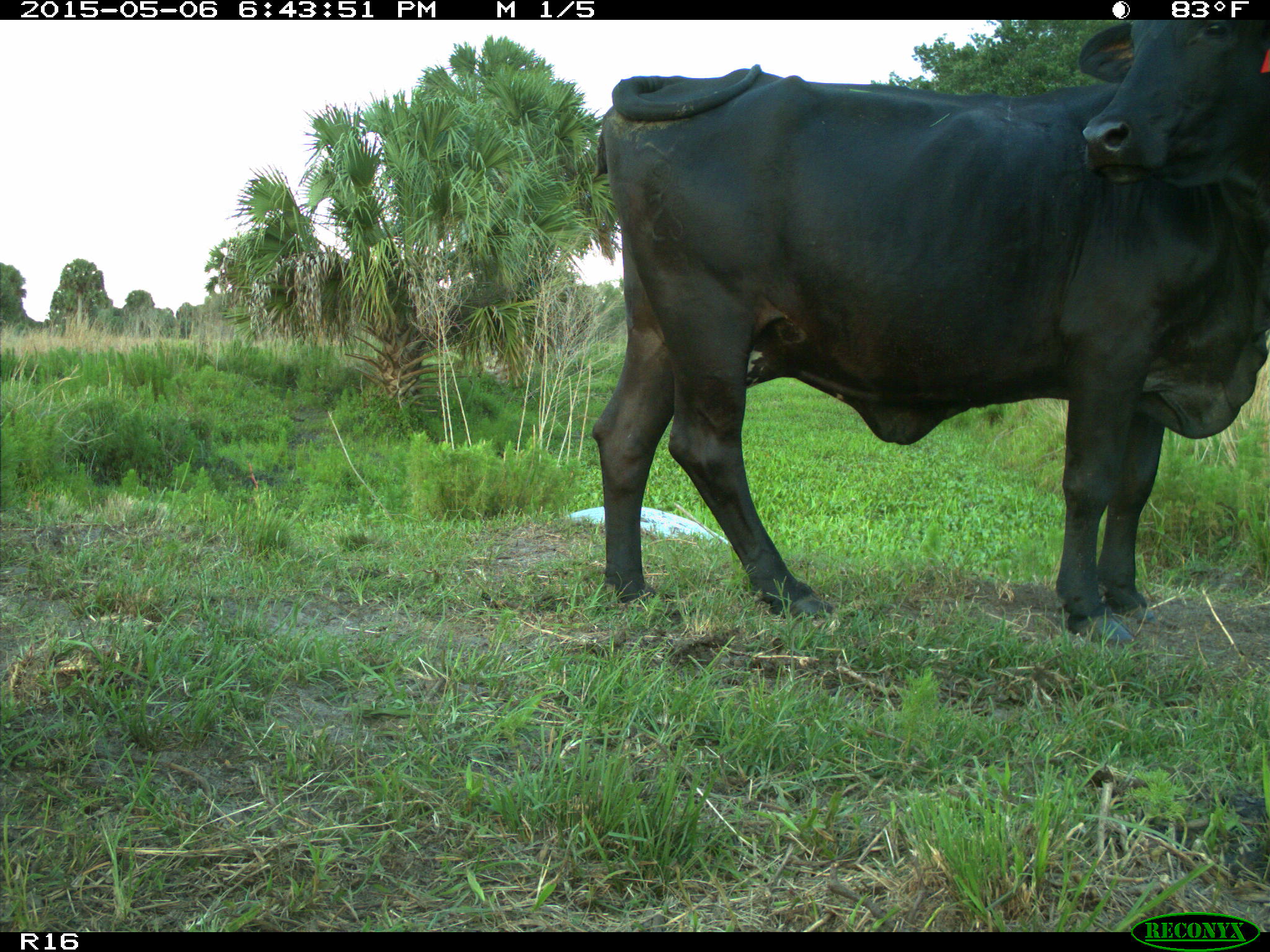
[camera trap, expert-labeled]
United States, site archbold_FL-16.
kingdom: Animalia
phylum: Chordata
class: Mammalia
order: Artiodactyla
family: Bovidae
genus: Bos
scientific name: Bos taurus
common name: domestic cow